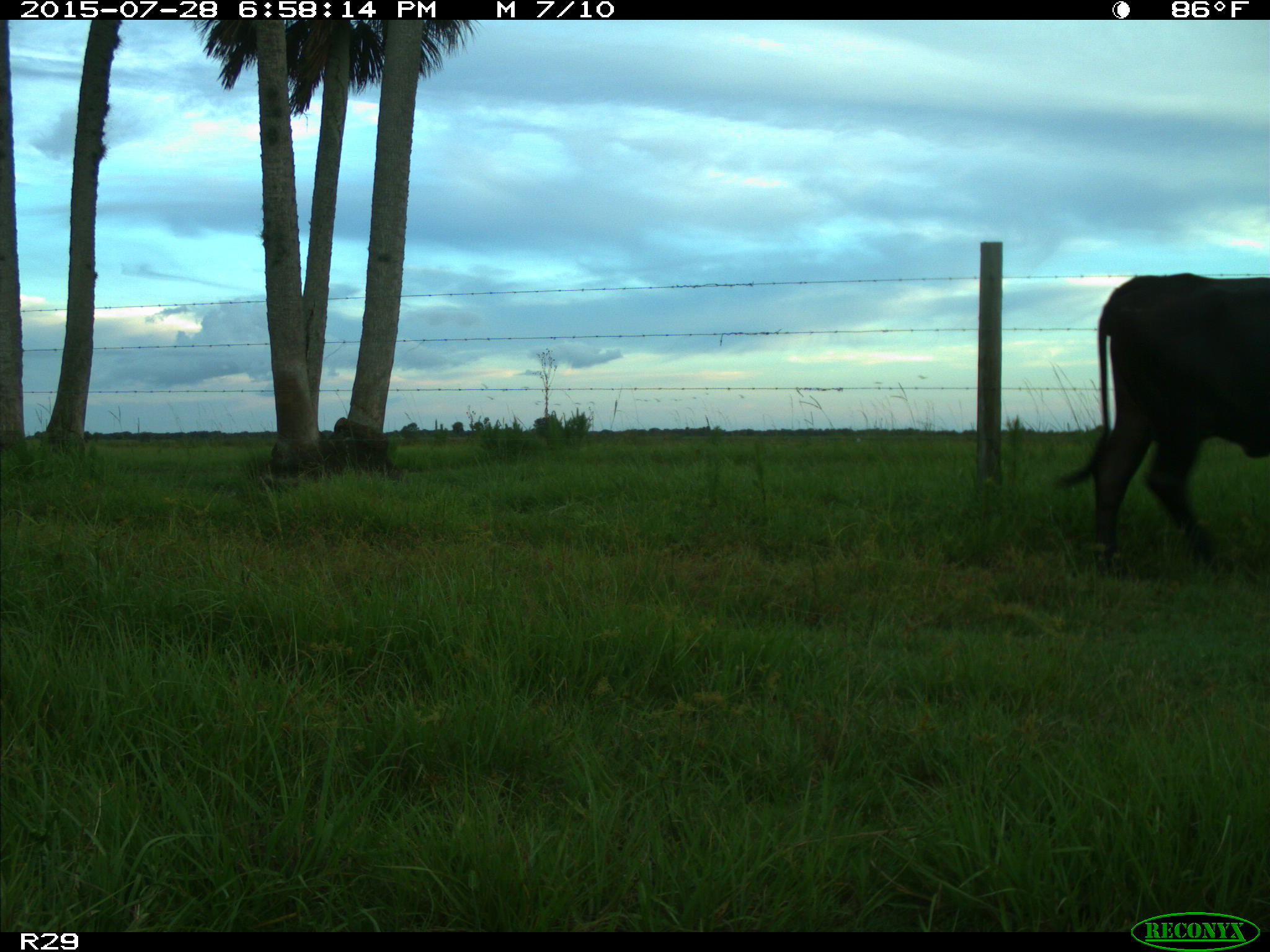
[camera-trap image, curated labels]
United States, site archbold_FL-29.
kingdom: Animalia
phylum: Chordata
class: Mammalia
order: Artiodactyla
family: Bovidae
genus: Bos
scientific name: Bos taurus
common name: domestic cow